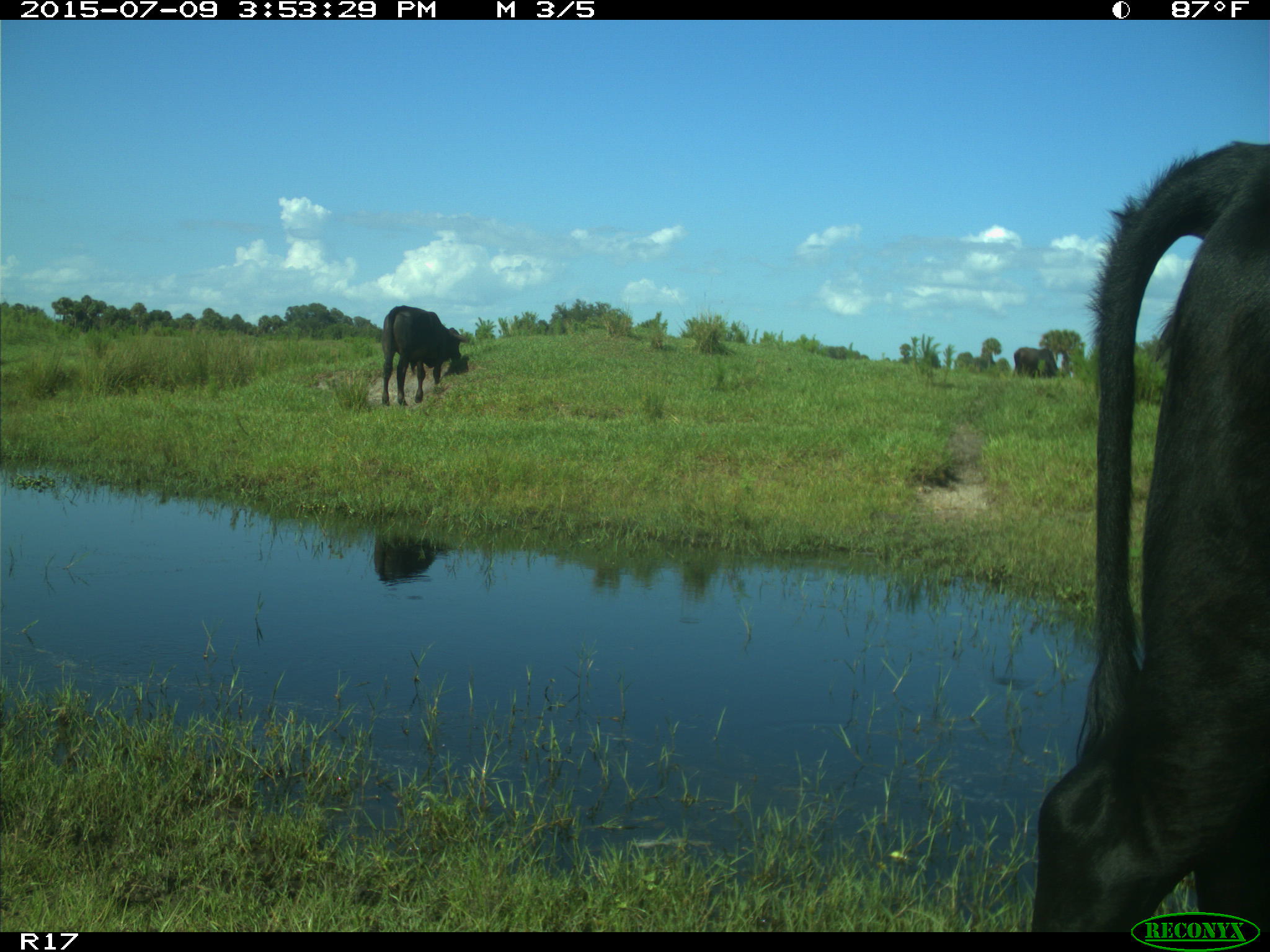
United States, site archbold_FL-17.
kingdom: Animalia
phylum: Chordata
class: Mammalia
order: Artiodactyla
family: Bovidae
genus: Bos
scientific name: Bos taurus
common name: domestic cow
Bos taurus (domestic cow).